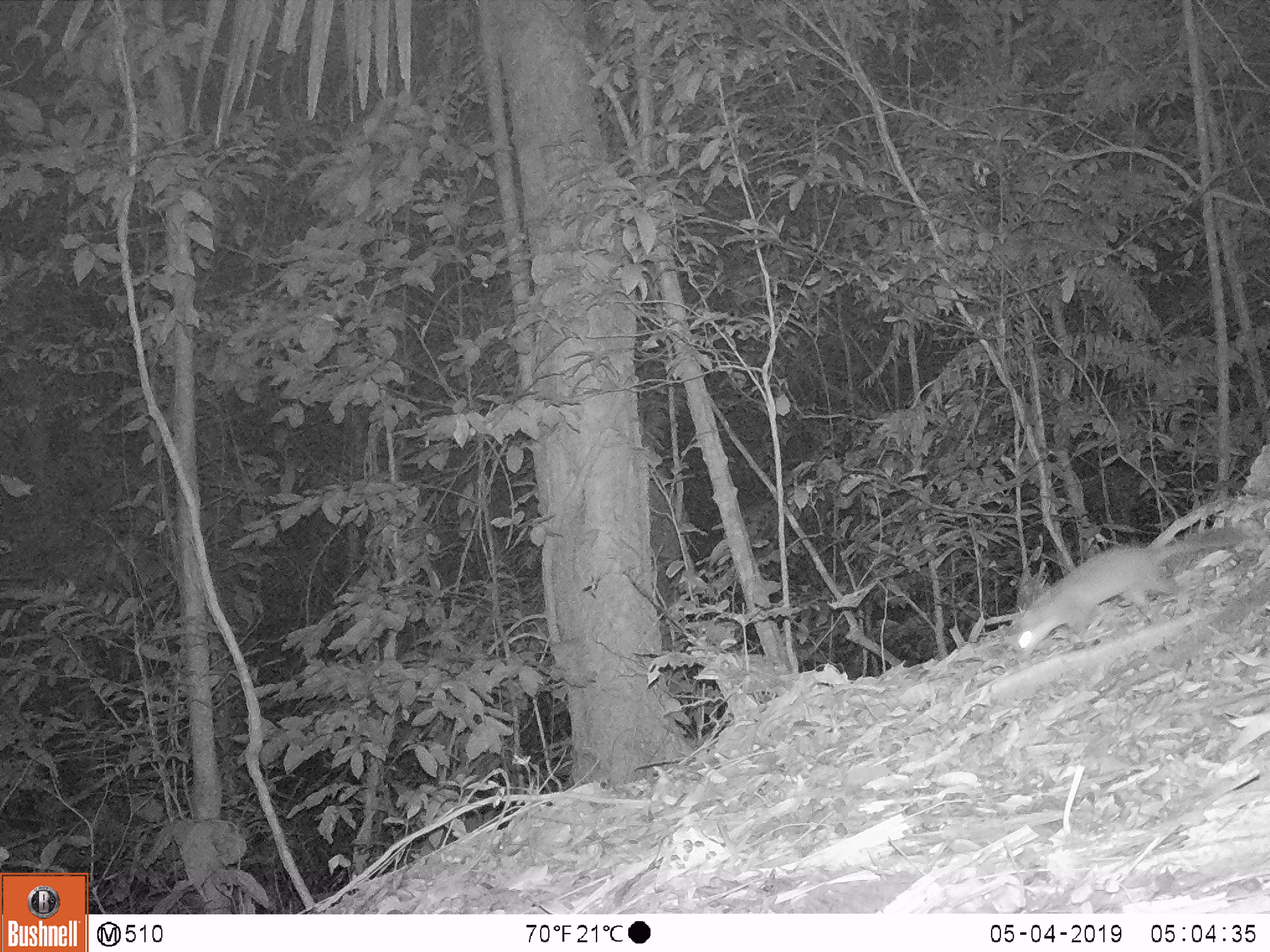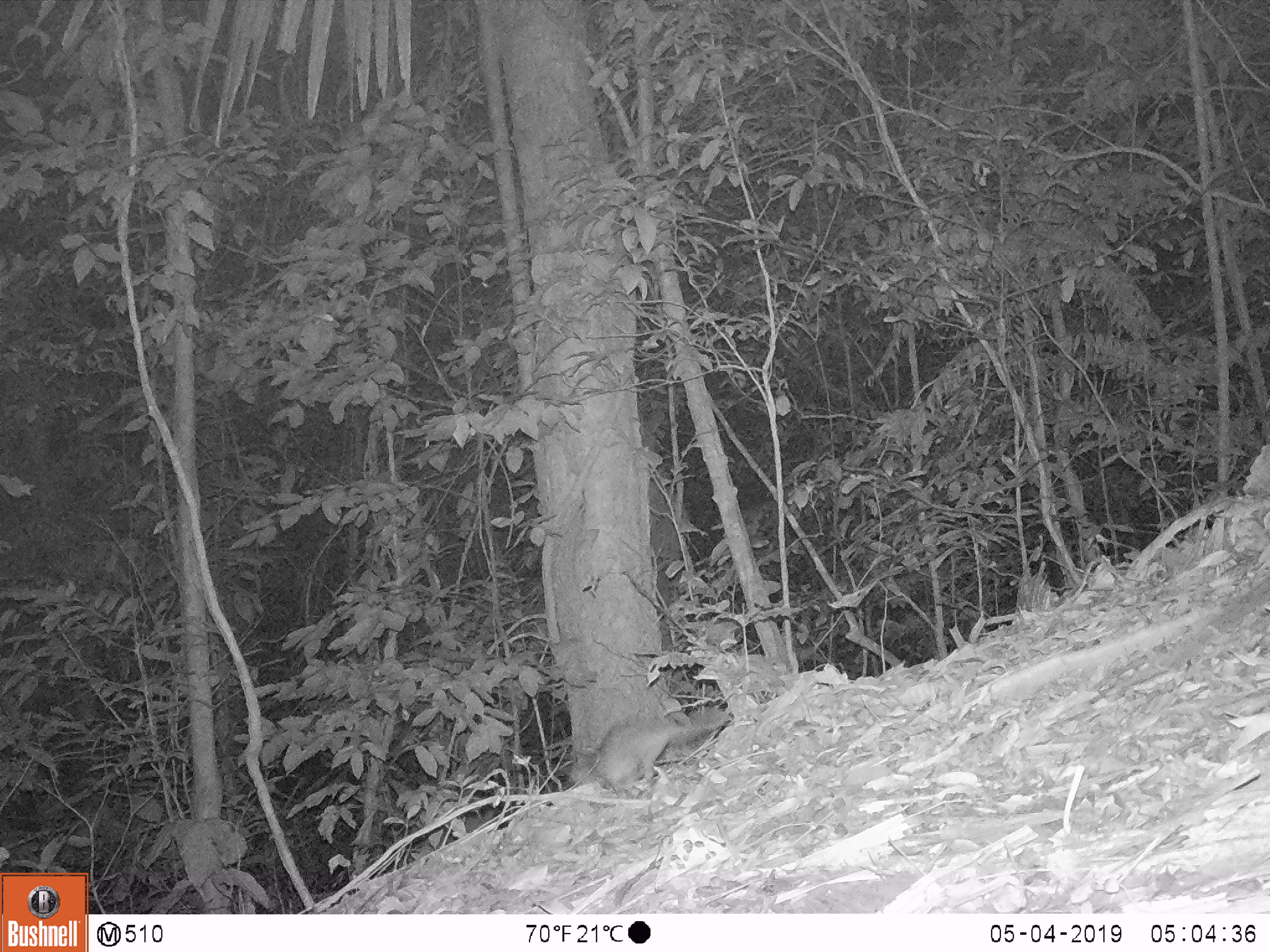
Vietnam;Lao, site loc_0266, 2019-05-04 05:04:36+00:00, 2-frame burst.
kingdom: Animalia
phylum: Chordata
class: Mammalia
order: Carnivora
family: Mustelidae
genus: Melogale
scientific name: Melogale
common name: ferret badger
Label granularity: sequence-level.